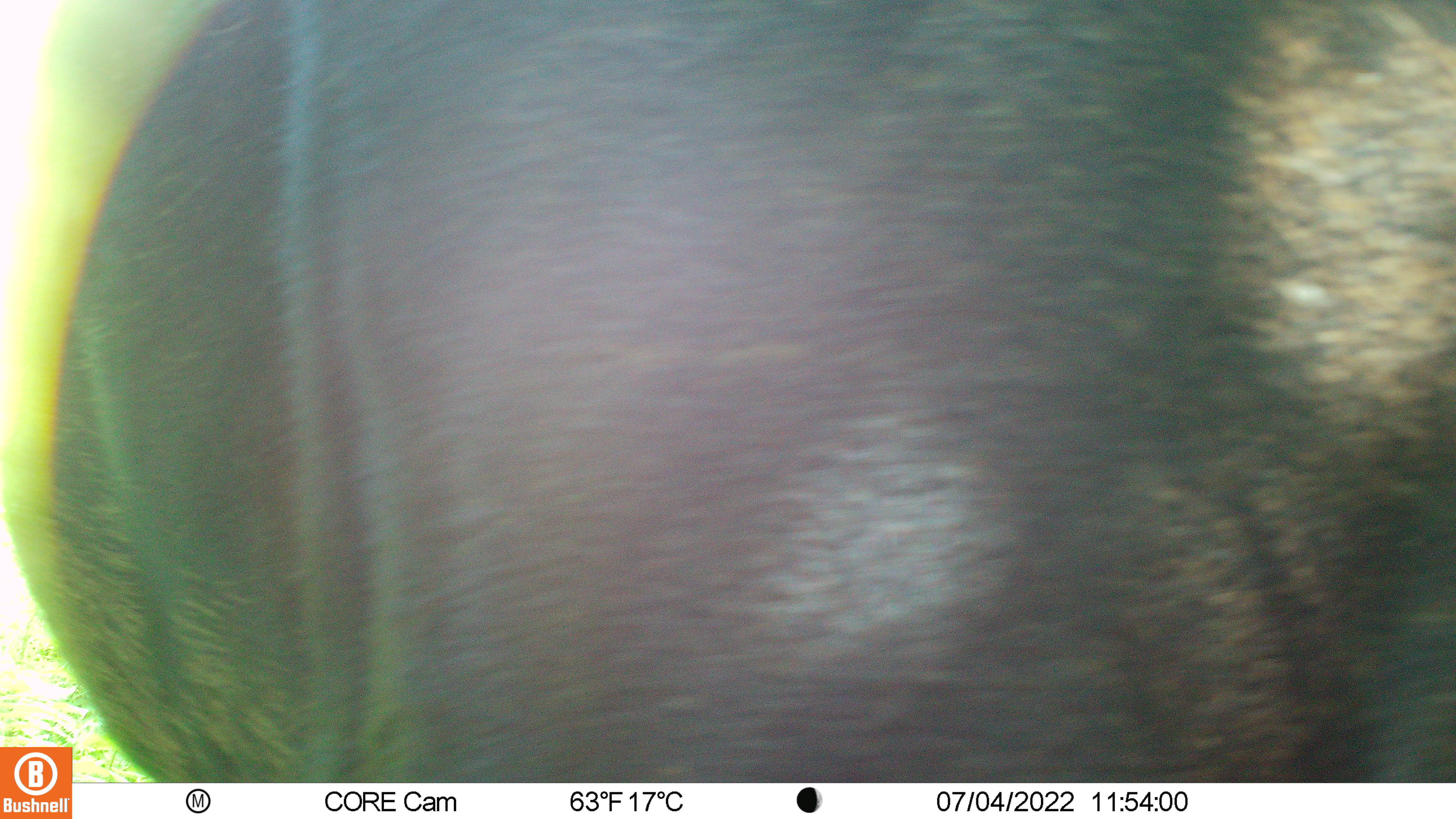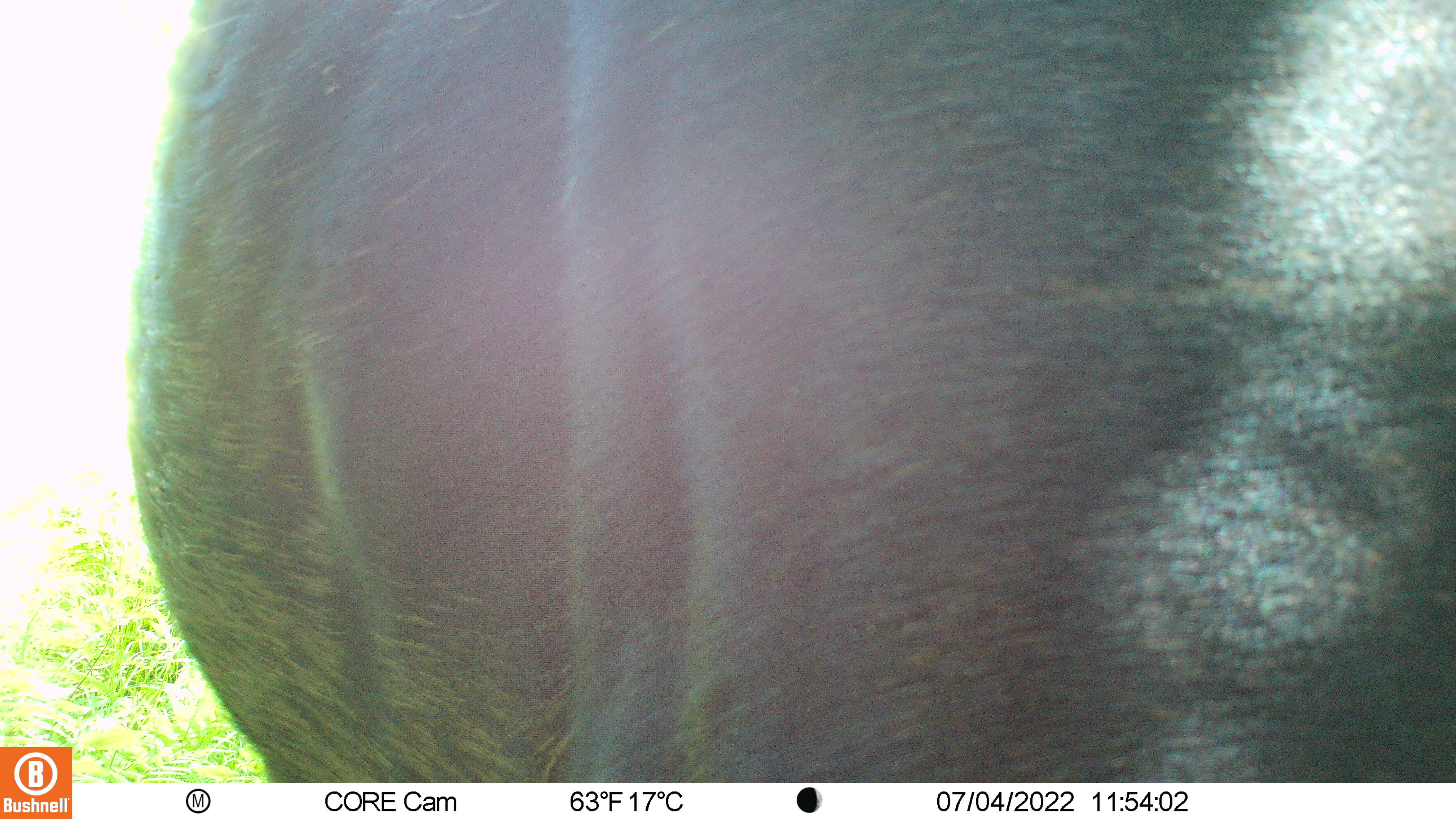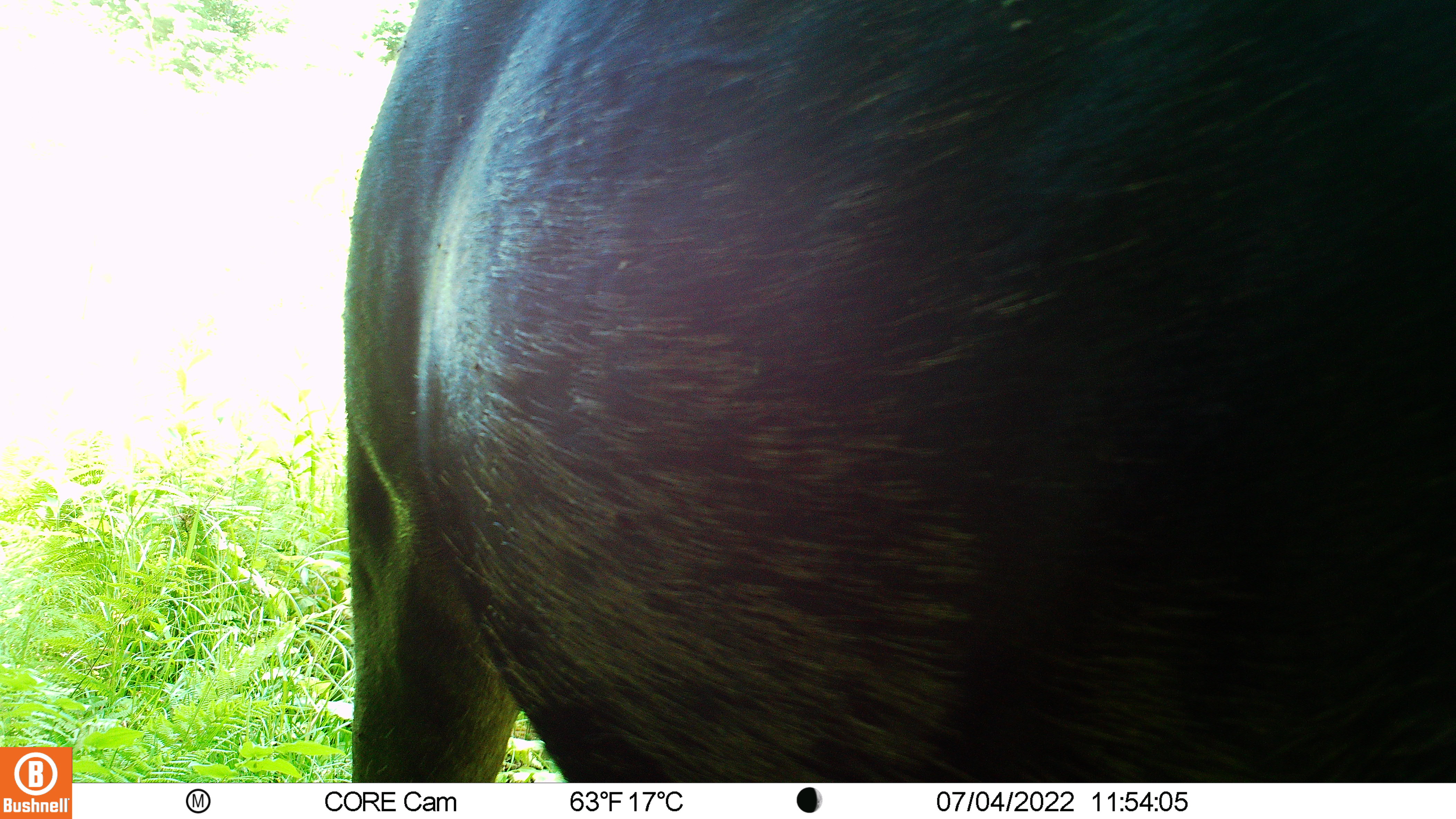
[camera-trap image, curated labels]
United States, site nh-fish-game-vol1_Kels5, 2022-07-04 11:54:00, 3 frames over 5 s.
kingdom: Animalia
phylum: Chordata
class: Mammalia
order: Artiodactyla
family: Cervidae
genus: Alces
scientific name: Alces alces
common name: moose